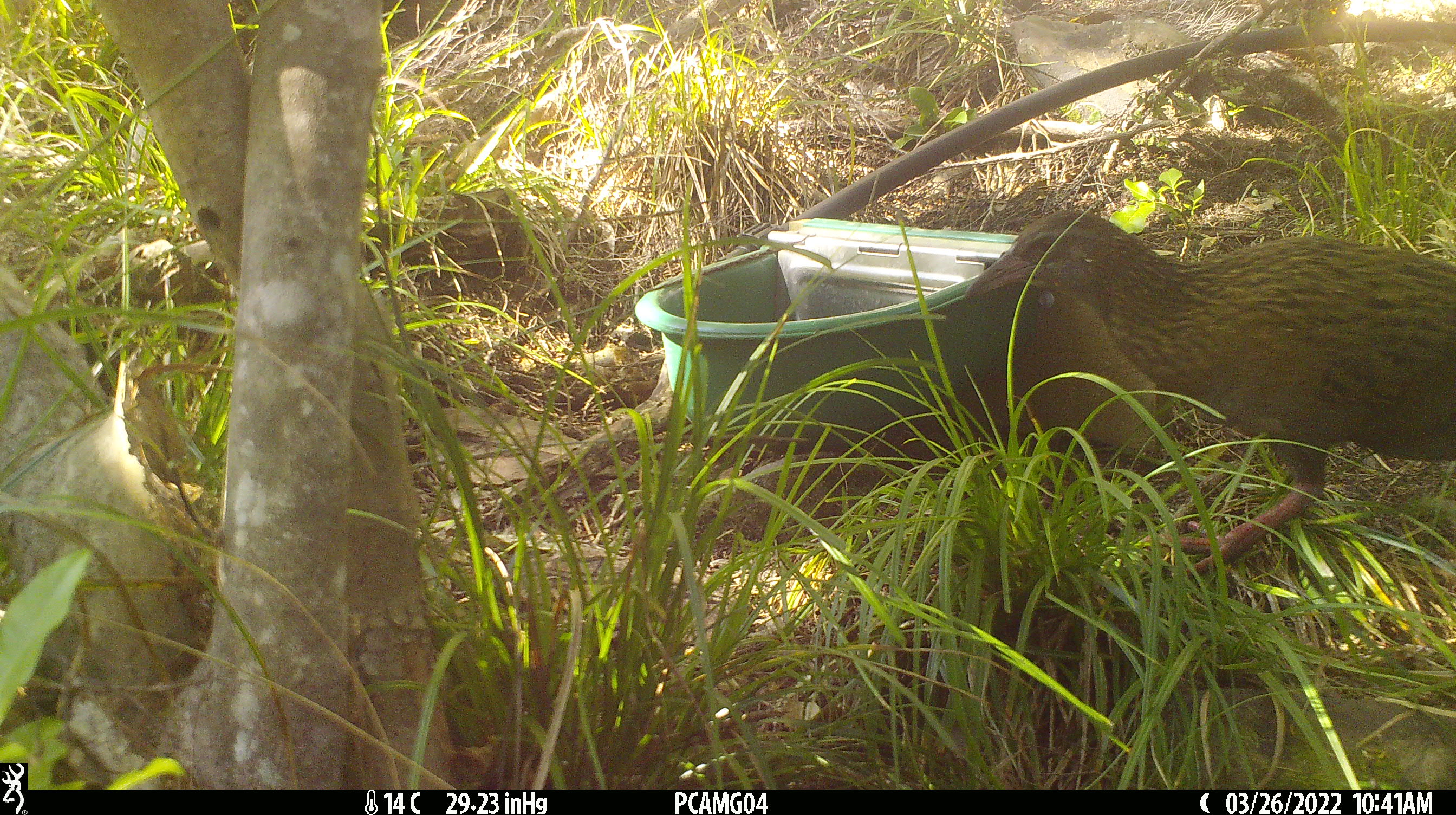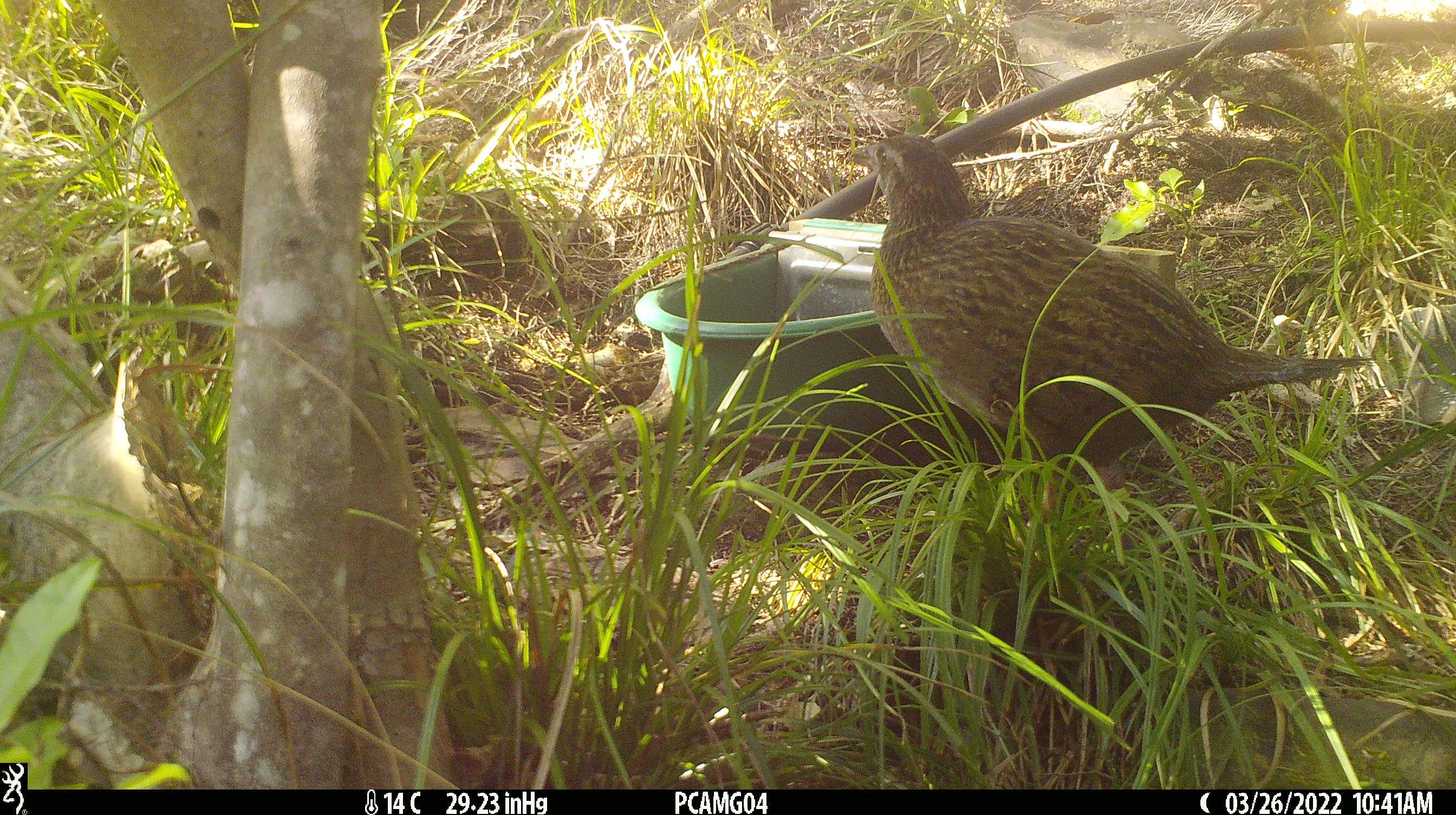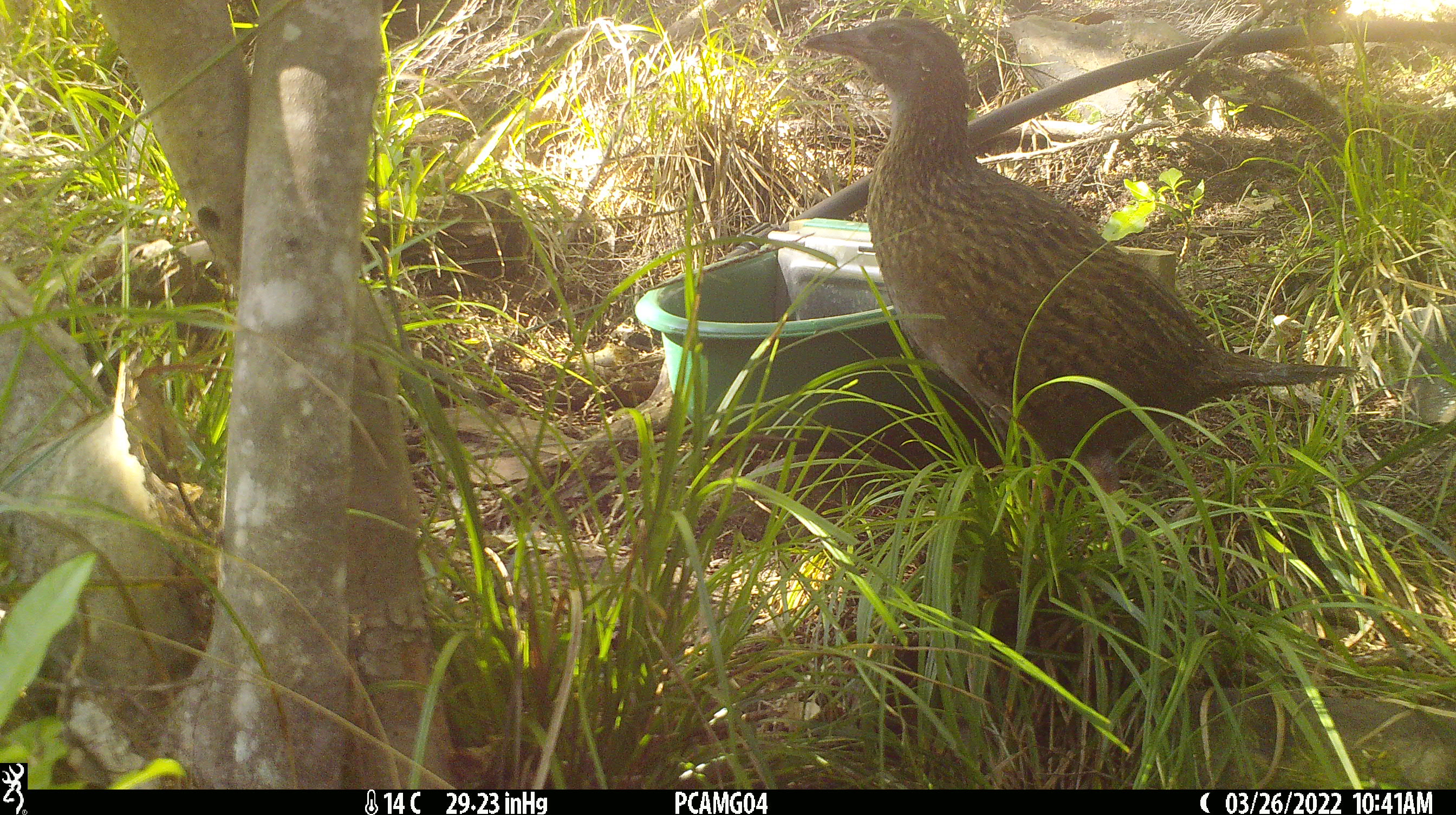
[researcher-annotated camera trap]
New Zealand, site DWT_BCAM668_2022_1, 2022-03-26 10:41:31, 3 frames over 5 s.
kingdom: Animalia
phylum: Chordata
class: Aves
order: Gruiformes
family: Rallidae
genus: Gallirallus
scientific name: Gallirallus australis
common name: weka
Weka (Gallirallus australis).